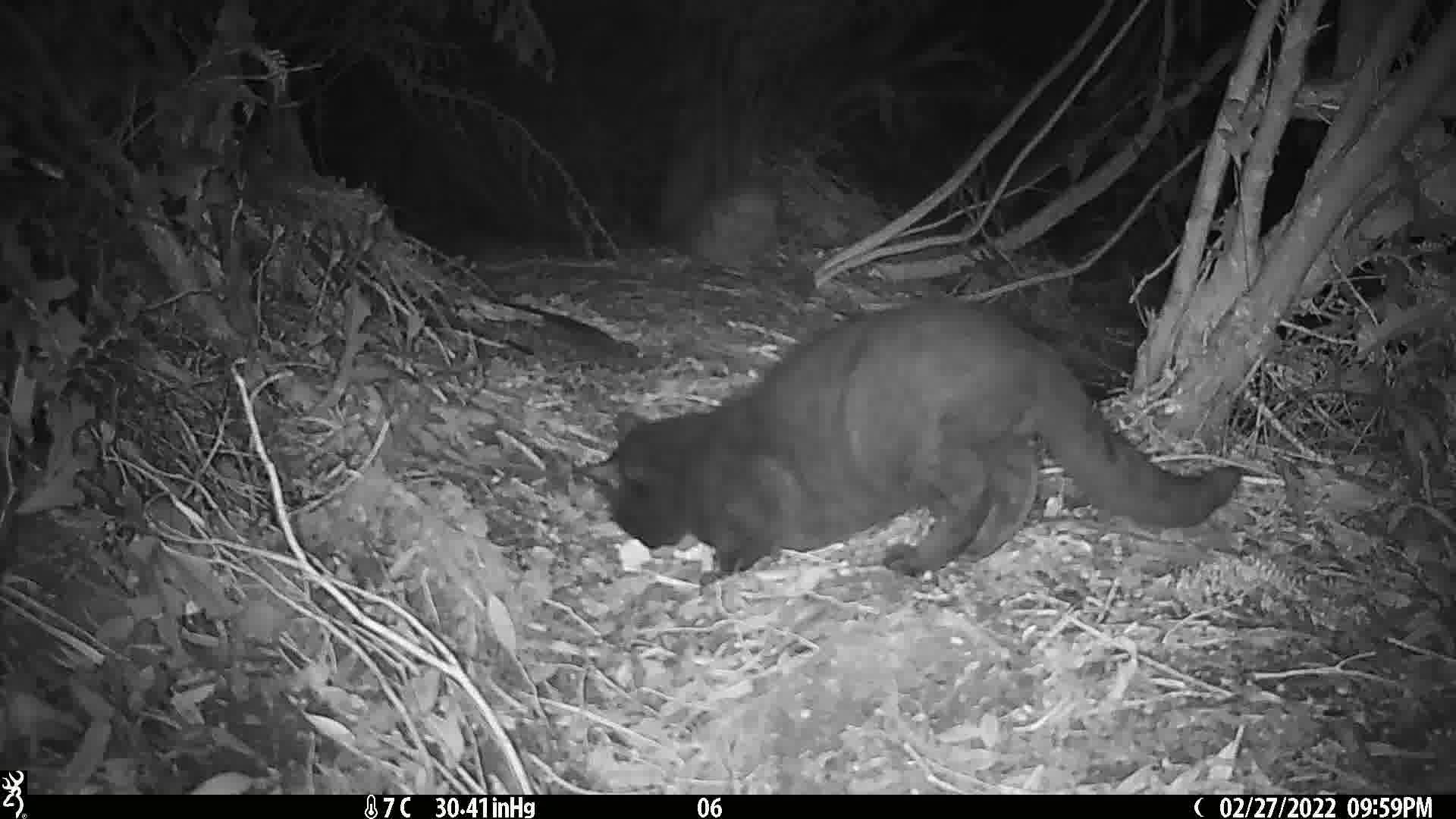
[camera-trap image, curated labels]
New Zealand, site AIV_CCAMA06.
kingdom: Animalia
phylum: Chordata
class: Mammalia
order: Carnivora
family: Felidae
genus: Felis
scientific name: Felis catus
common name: domestic cat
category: cat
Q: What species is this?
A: Cat (domestic cat) (Felis catus).